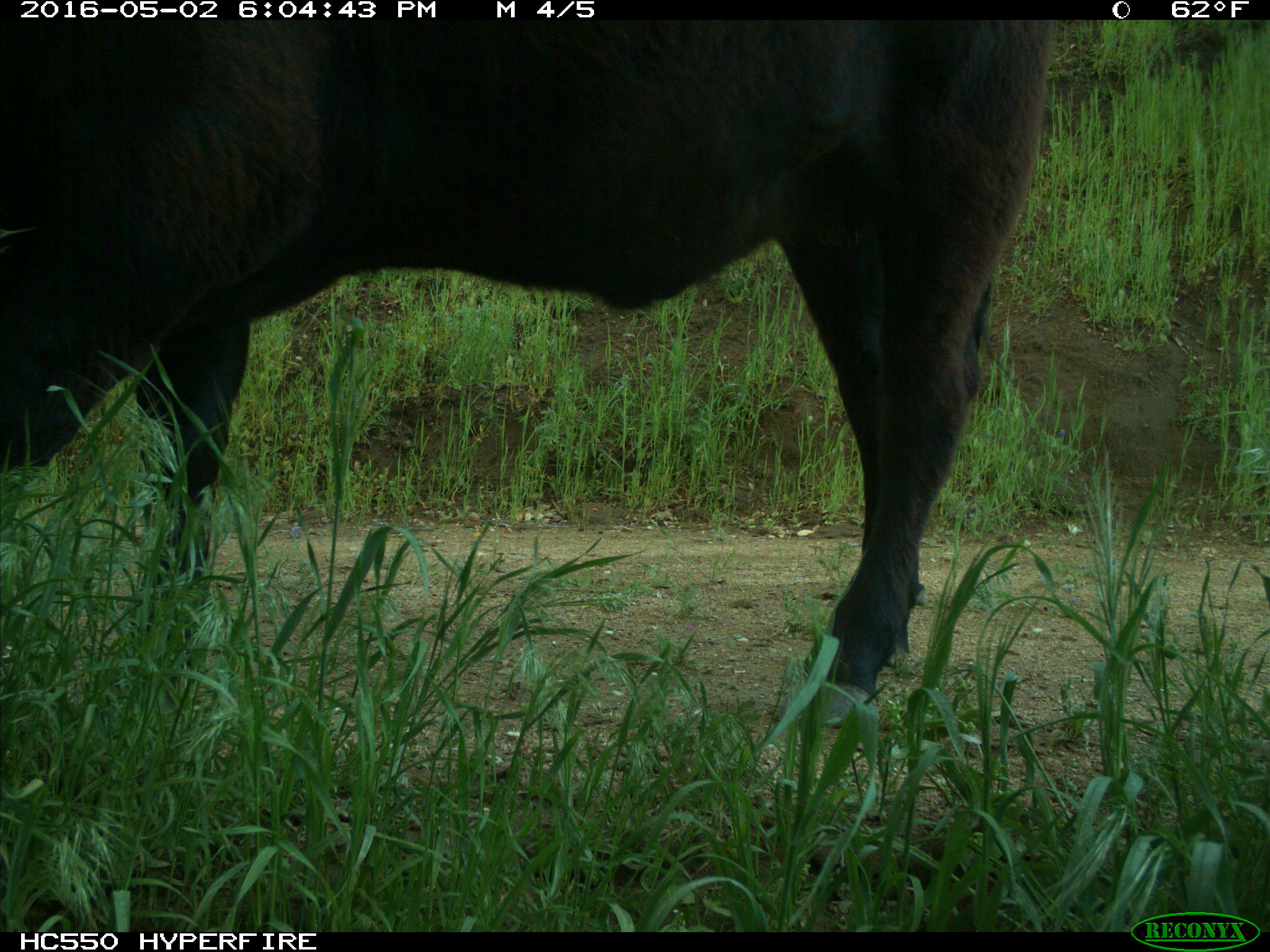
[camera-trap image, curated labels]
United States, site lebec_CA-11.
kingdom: Animalia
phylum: Chordata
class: Mammalia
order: Artiodactyla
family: Bovidae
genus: Bos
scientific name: Bos taurus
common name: domestic cow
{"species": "Bos taurus (domestic cow)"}